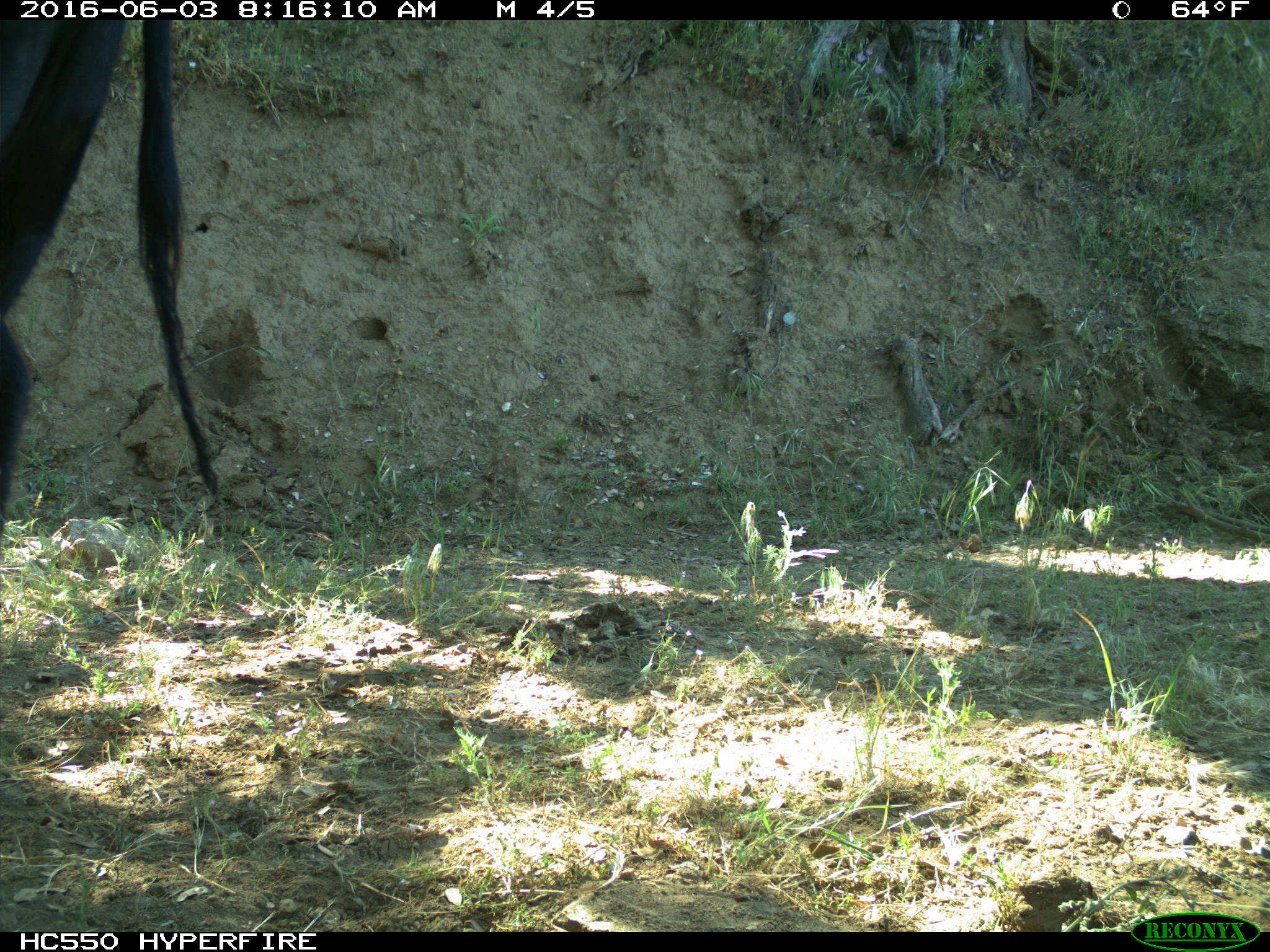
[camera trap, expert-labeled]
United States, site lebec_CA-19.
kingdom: Animalia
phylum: Chordata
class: Mammalia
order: Artiodactyla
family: Bovidae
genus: Bos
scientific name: Bos taurus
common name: domestic cow